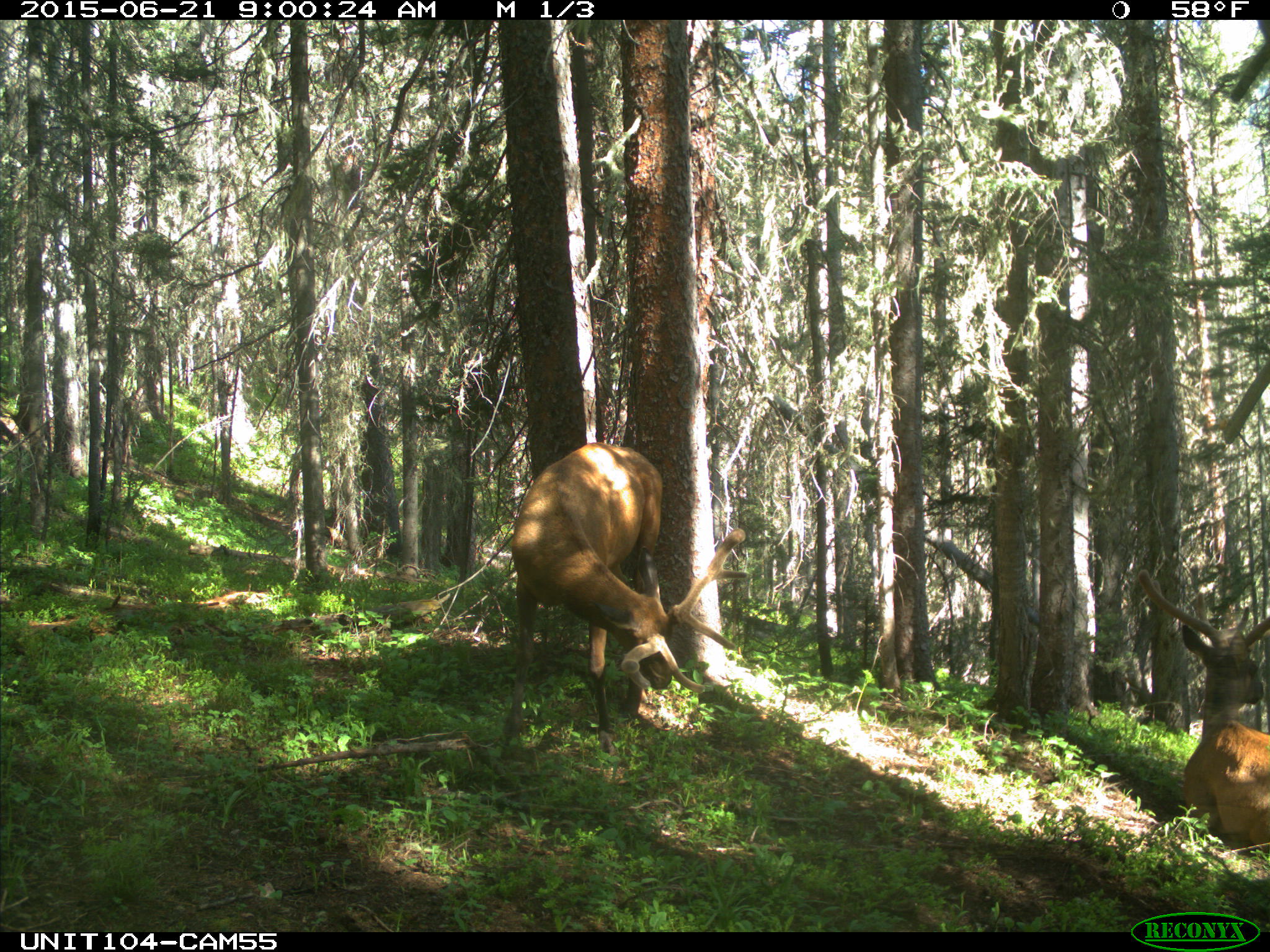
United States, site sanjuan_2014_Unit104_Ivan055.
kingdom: Animalia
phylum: Chordata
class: Mammalia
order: Artiodactyla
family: Cervidae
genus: Cervus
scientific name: Cervus elaphus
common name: red deer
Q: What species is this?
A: Cervus elaphus (red deer).